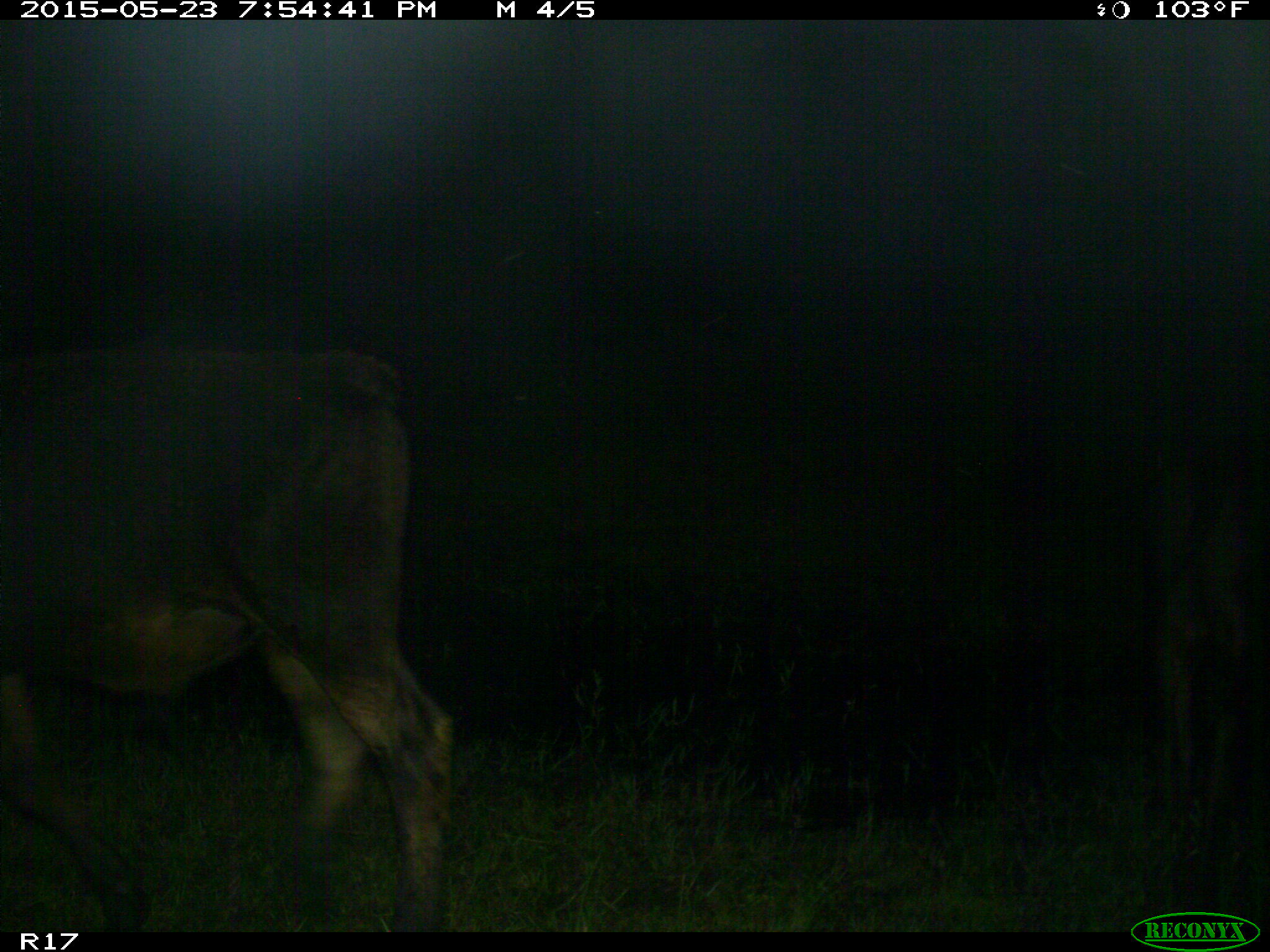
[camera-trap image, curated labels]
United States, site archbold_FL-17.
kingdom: Animalia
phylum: Chordata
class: Mammalia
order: Artiodactyla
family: Bovidae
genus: Bos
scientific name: Bos taurus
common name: domestic cow